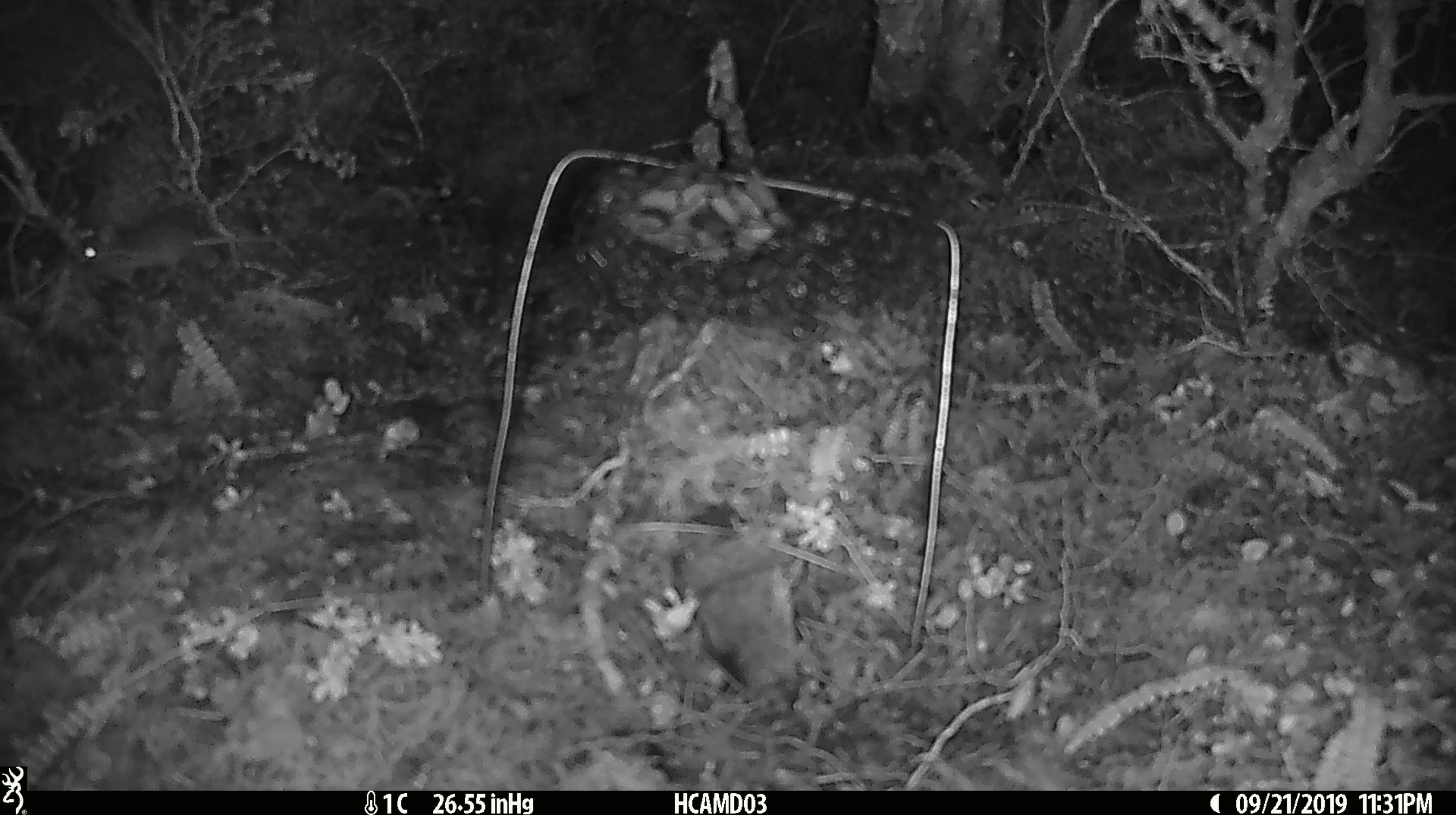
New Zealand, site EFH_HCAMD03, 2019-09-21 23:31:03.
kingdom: Animalia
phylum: Chordata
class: Mammalia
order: Rodentia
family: Muridae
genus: Mus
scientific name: Mus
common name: mouse